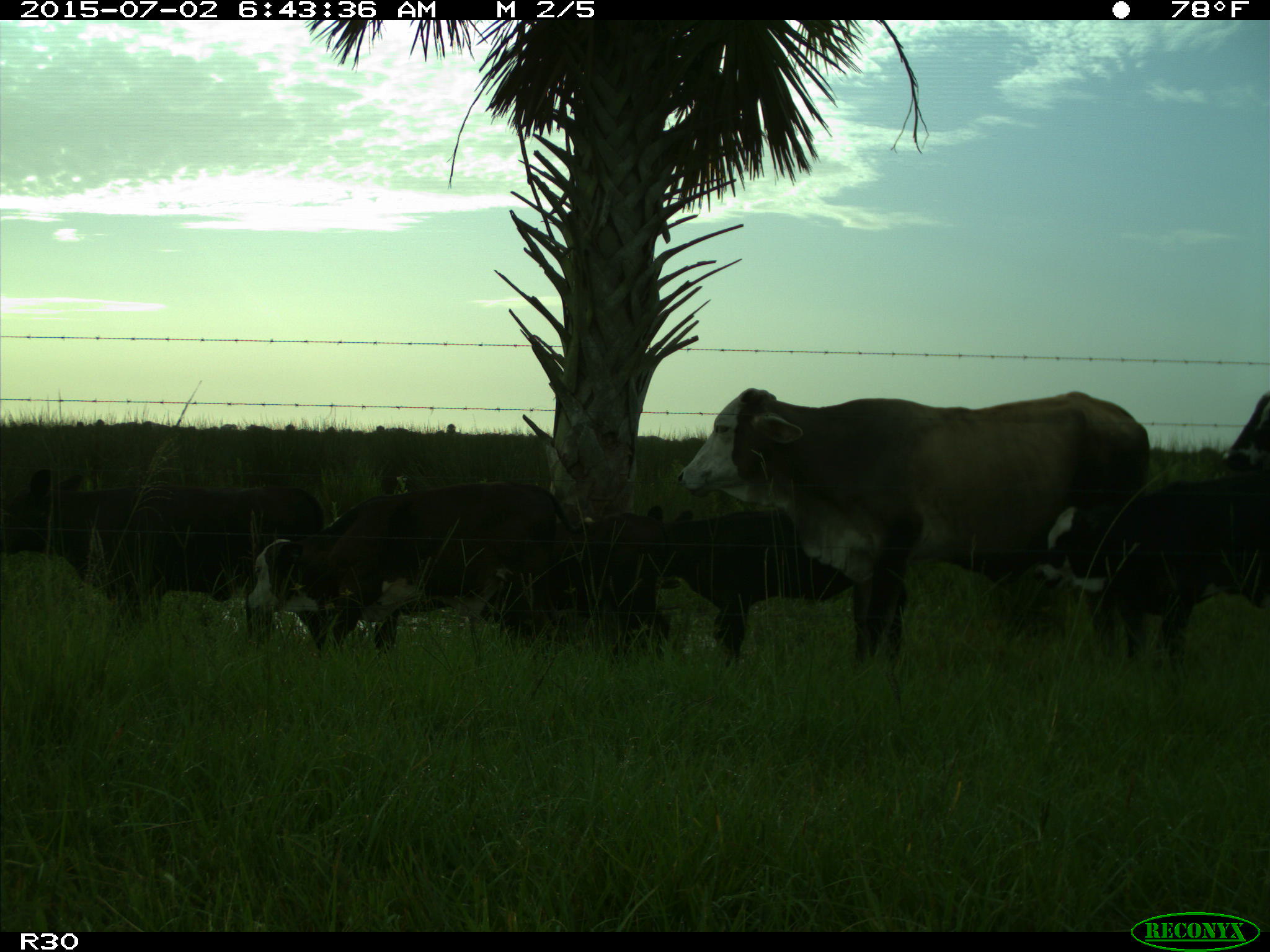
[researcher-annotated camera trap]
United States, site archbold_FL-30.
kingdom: Animalia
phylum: Chordata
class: Mammalia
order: Artiodactyla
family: Bovidae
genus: Bos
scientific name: Bos taurus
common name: domestic cow